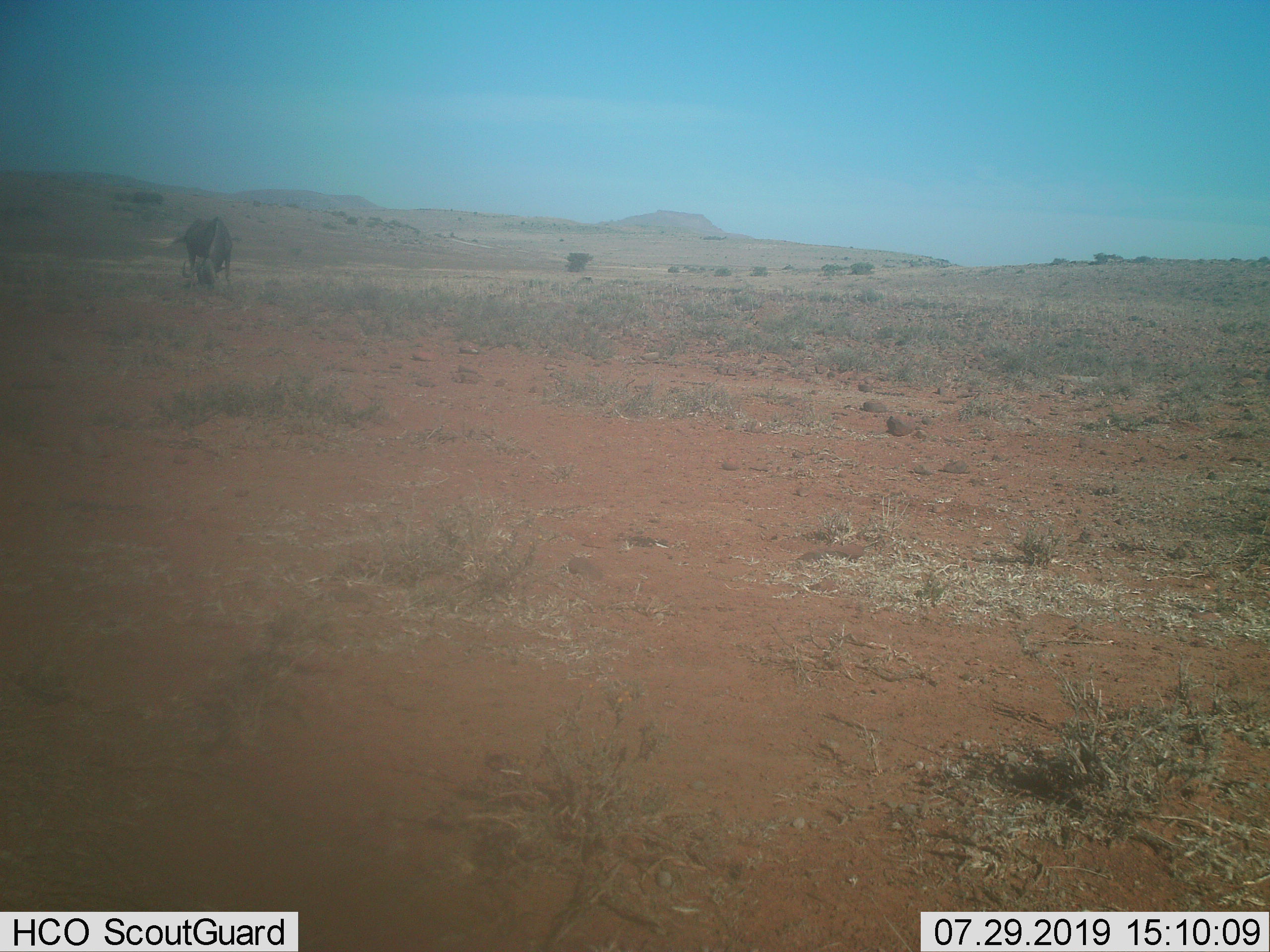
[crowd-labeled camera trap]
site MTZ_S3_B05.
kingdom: Animalia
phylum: Chordata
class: Mammalia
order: Artiodactyla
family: Bovidae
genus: Connochaetes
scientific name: Connochaetes gnou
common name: black wildebeest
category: wildebeestblack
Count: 1.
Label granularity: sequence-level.